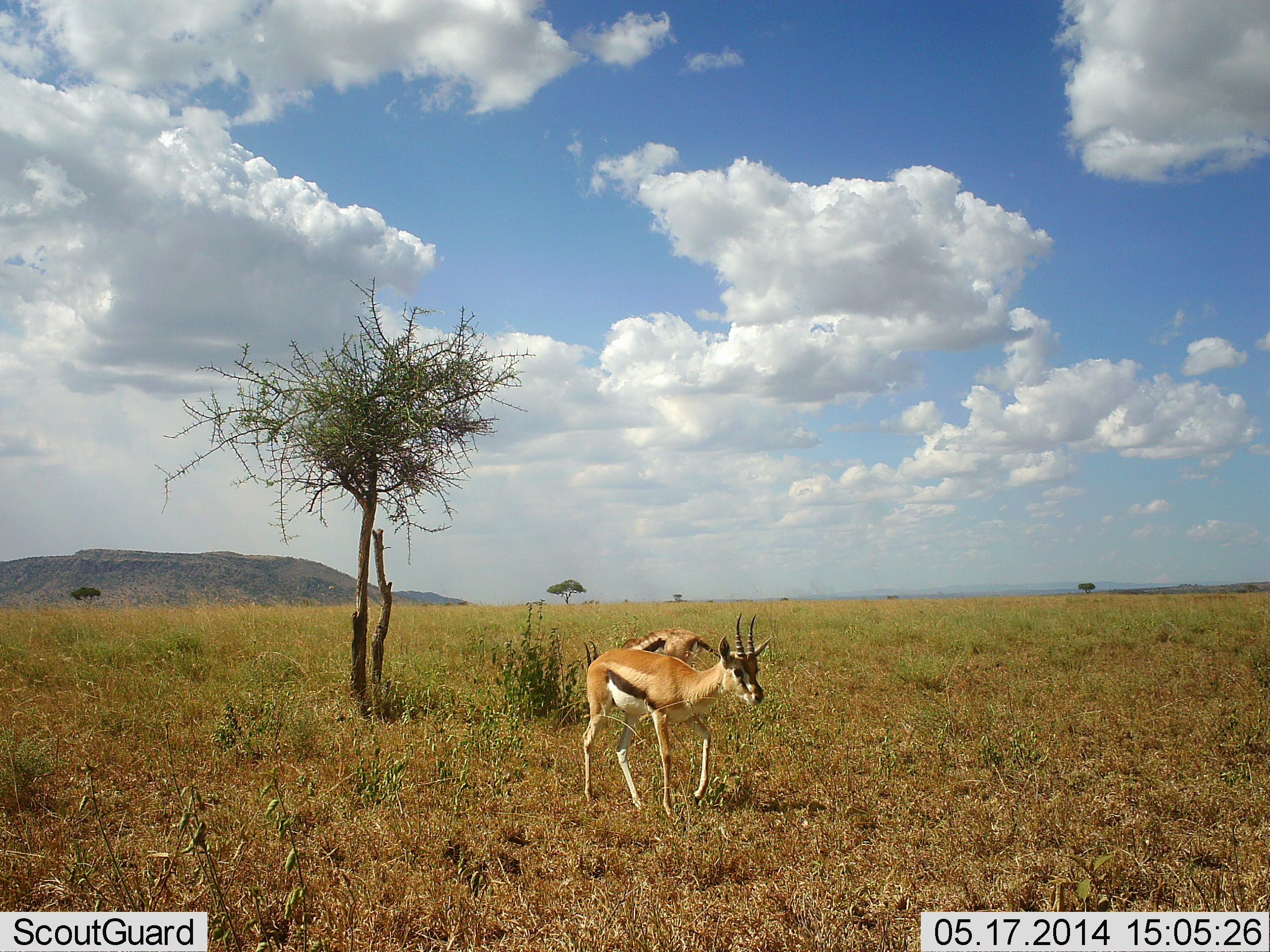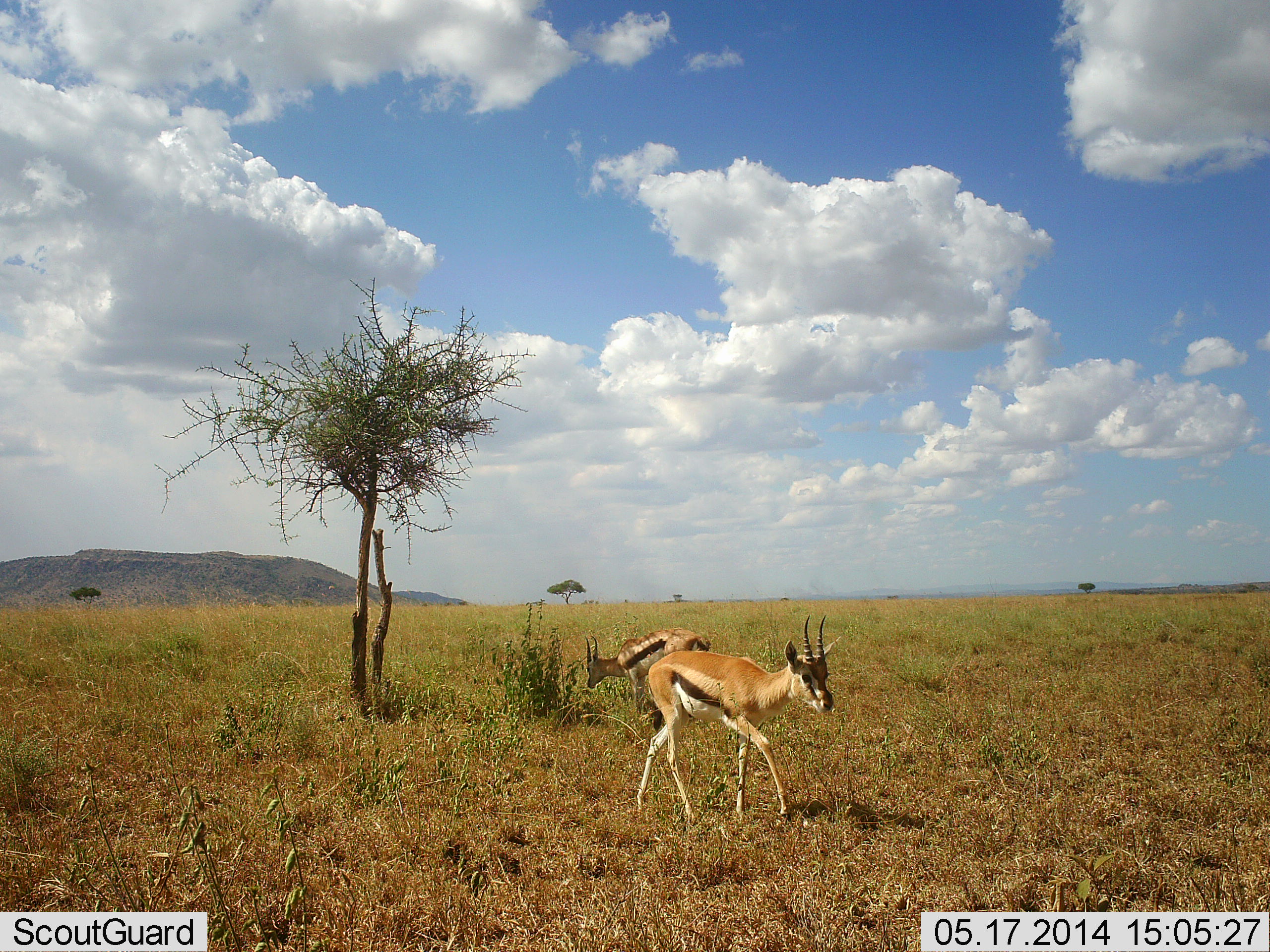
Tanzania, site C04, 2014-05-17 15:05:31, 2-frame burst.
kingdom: Animalia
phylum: Chordata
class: Mammalia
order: Artiodactyla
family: Bovidae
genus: Eudorcas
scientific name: Eudorcas thomsonii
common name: thomson's gazelle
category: gazellethomsons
Gazellethomsons (thomson's gazelle) (Eudorcas thomsonii), count 2. Behavior (volunteer vote fractions): standing 44%, resting 0%, moving 100%, interacting 0%. Young present (vote fraction): 11%. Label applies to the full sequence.